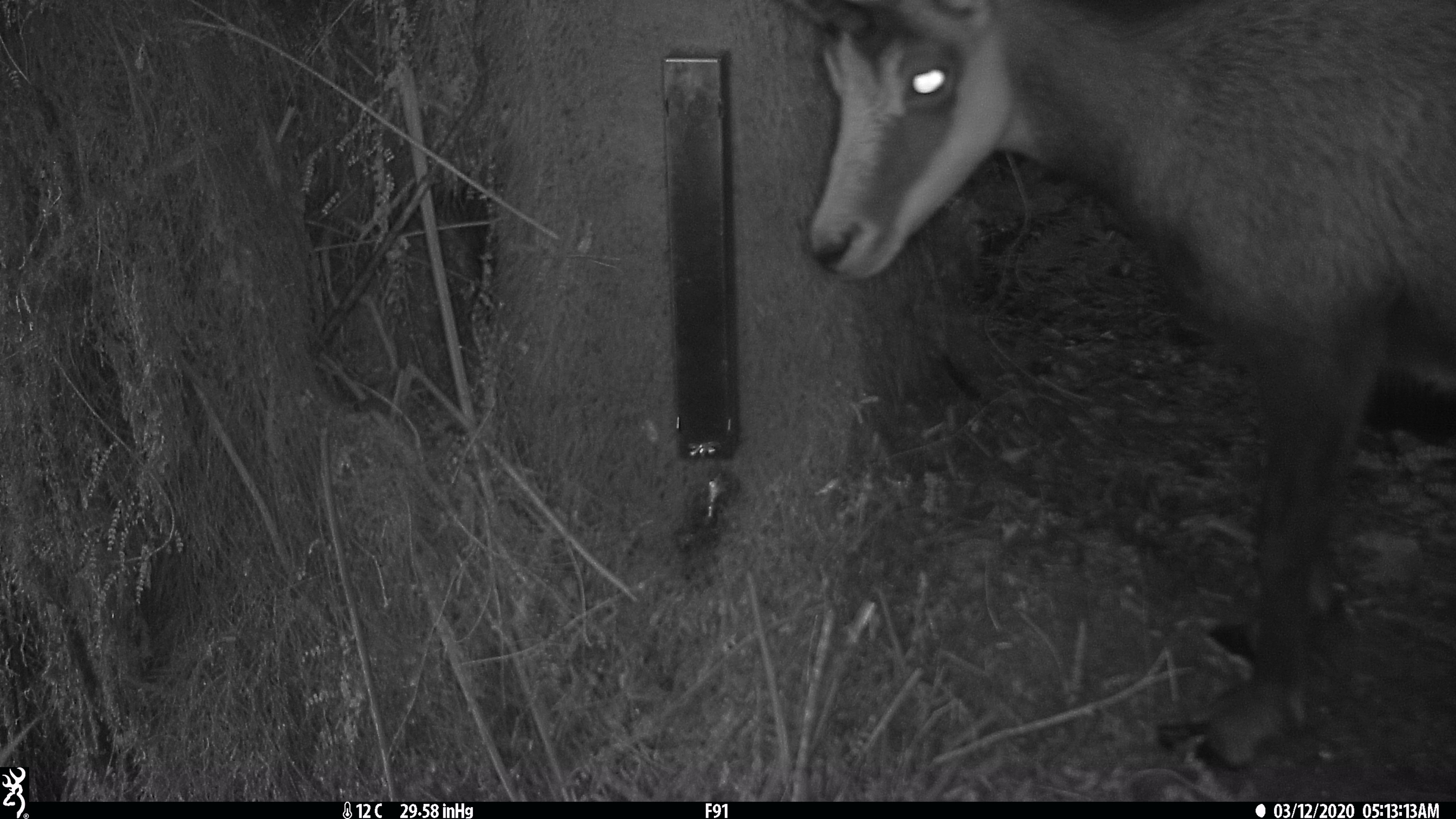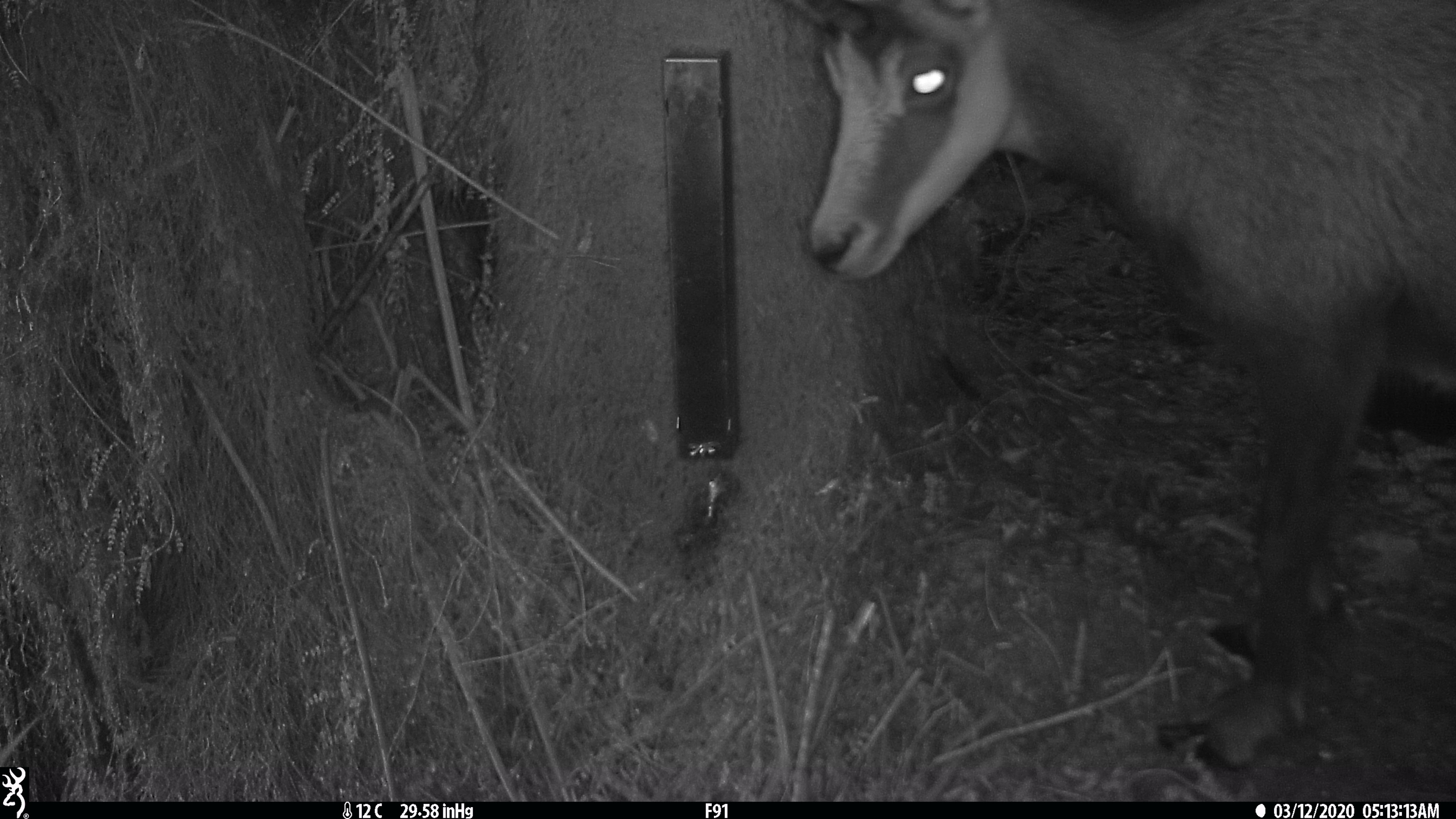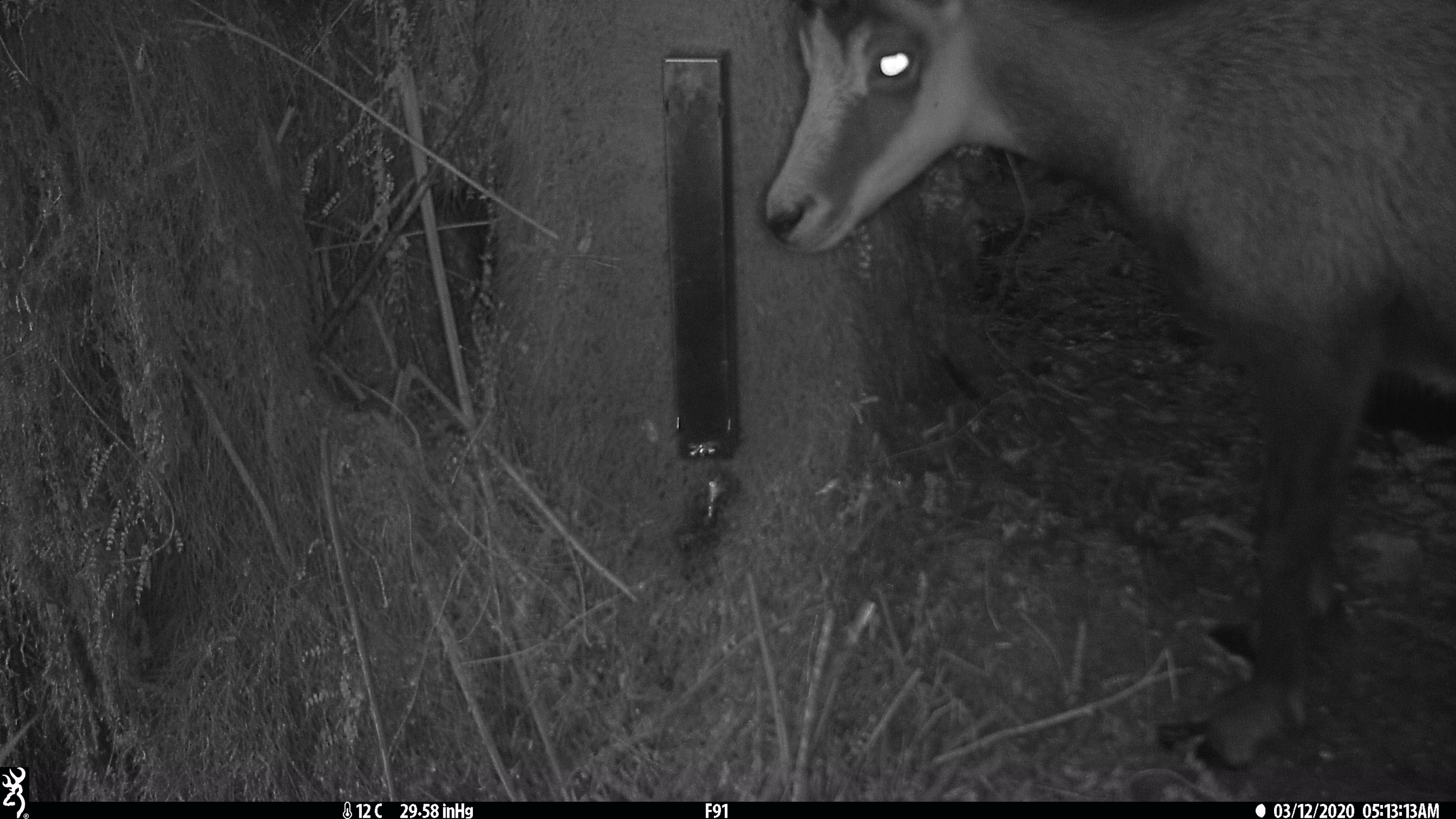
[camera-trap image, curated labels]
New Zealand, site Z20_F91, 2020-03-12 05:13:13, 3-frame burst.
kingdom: Animalia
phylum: Chordata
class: Mammalia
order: Artiodactyla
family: Bovidae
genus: Rupicapra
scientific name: Rupicapra rupicapra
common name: alpine chamois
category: chamois